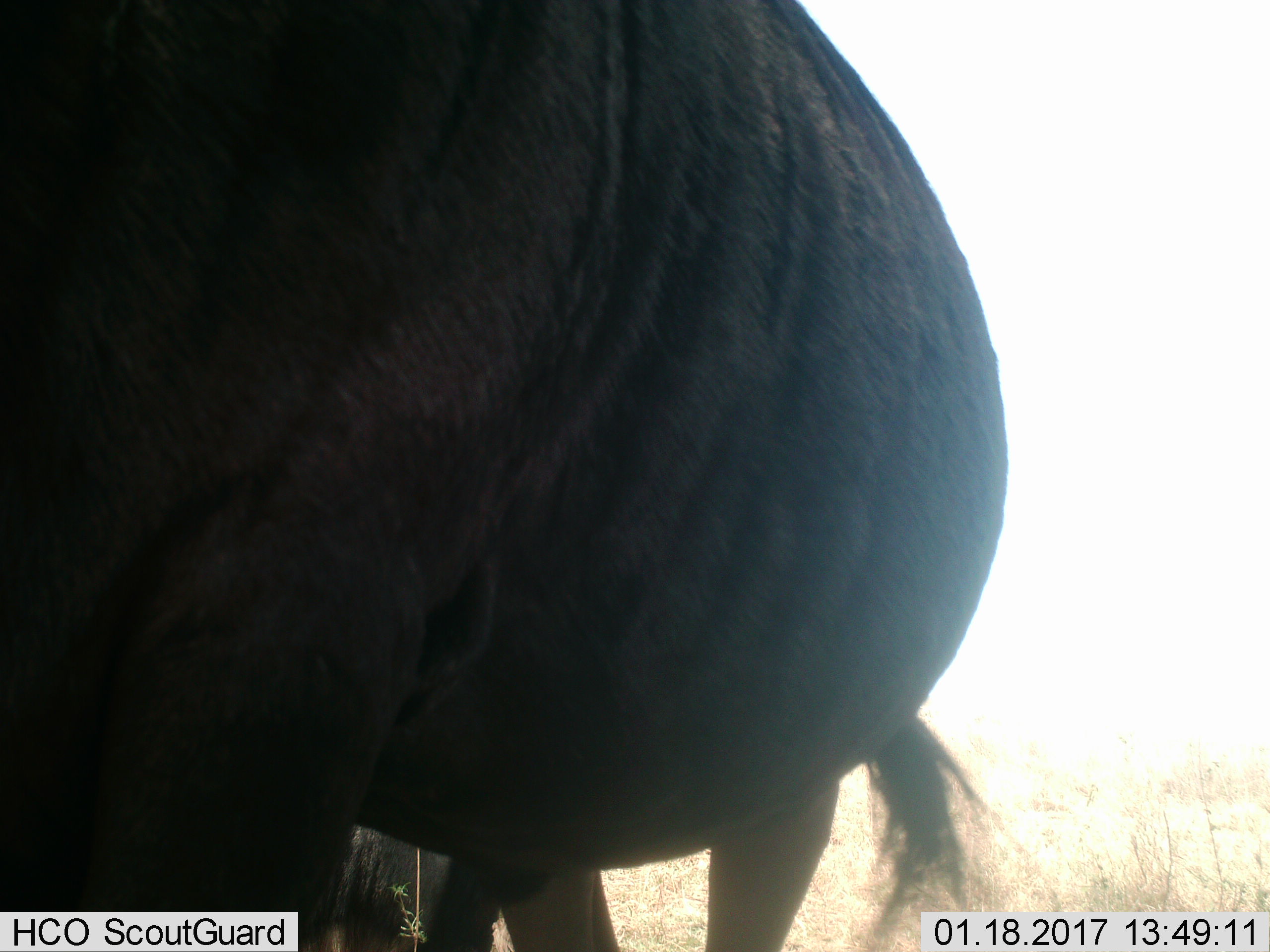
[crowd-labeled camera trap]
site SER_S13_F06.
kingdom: Animalia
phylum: Chordata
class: Mammalia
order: Artiodactyla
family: Bovidae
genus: Connochaetes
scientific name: Connochaetes taurinus taurinus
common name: blue wildebeest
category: wildebeestblue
Wildebeestblue (blue wildebeest) (Connochaetes taurinus taurinus), count 2. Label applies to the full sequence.